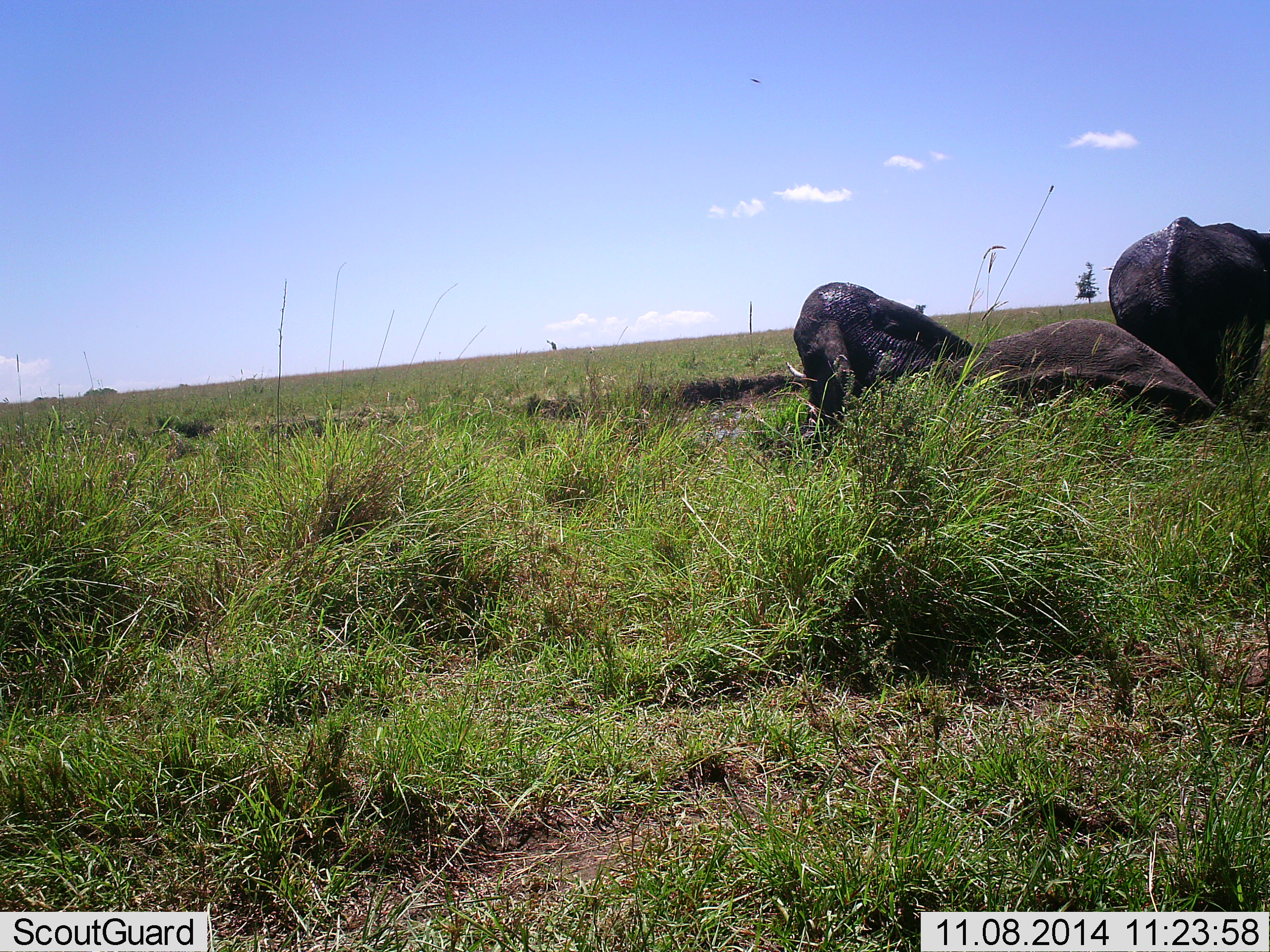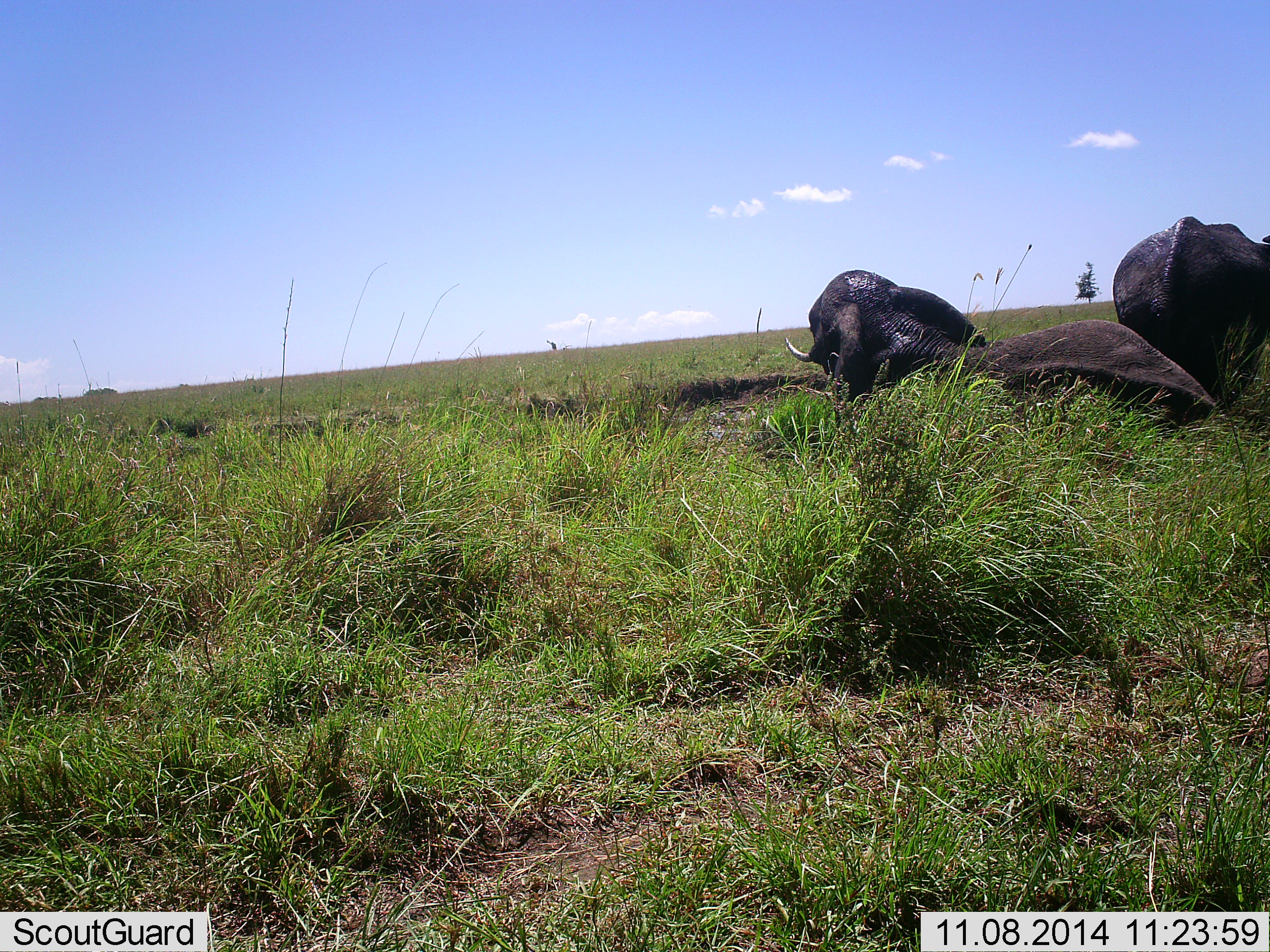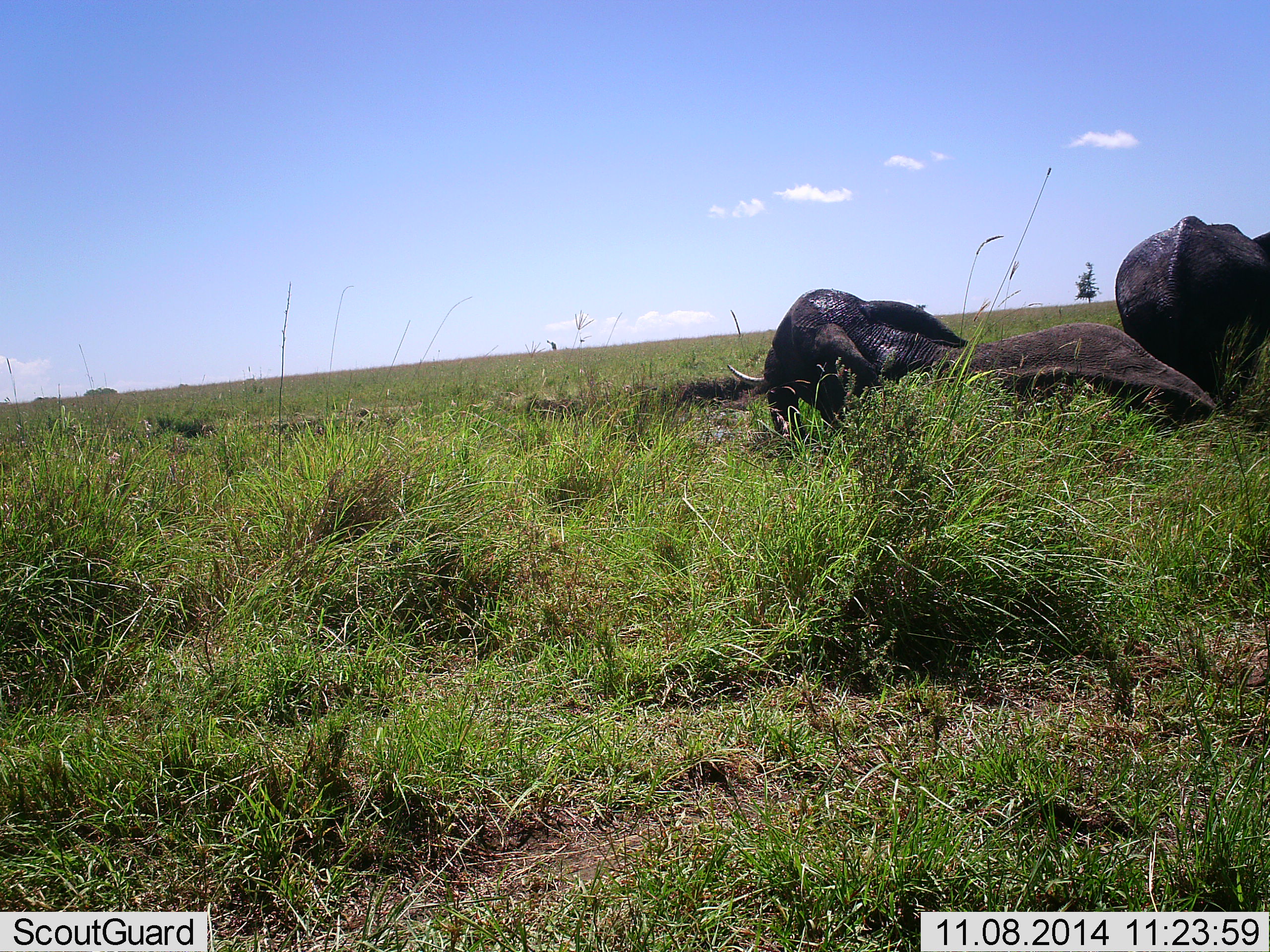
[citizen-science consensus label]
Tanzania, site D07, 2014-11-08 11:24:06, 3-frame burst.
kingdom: Animalia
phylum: Chordata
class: Mammalia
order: Proboscidea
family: Elephantidae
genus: Loxodonta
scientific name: Loxodonta africana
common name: african bush elephant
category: elephant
Elephant (african bush elephant) (Loxodonta africana), count 2. Behavior (volunteer vote fractions): standing 64%, resting 91%, moving 9%, interacting 0%. Young present (vote fraction): 0%. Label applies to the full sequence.